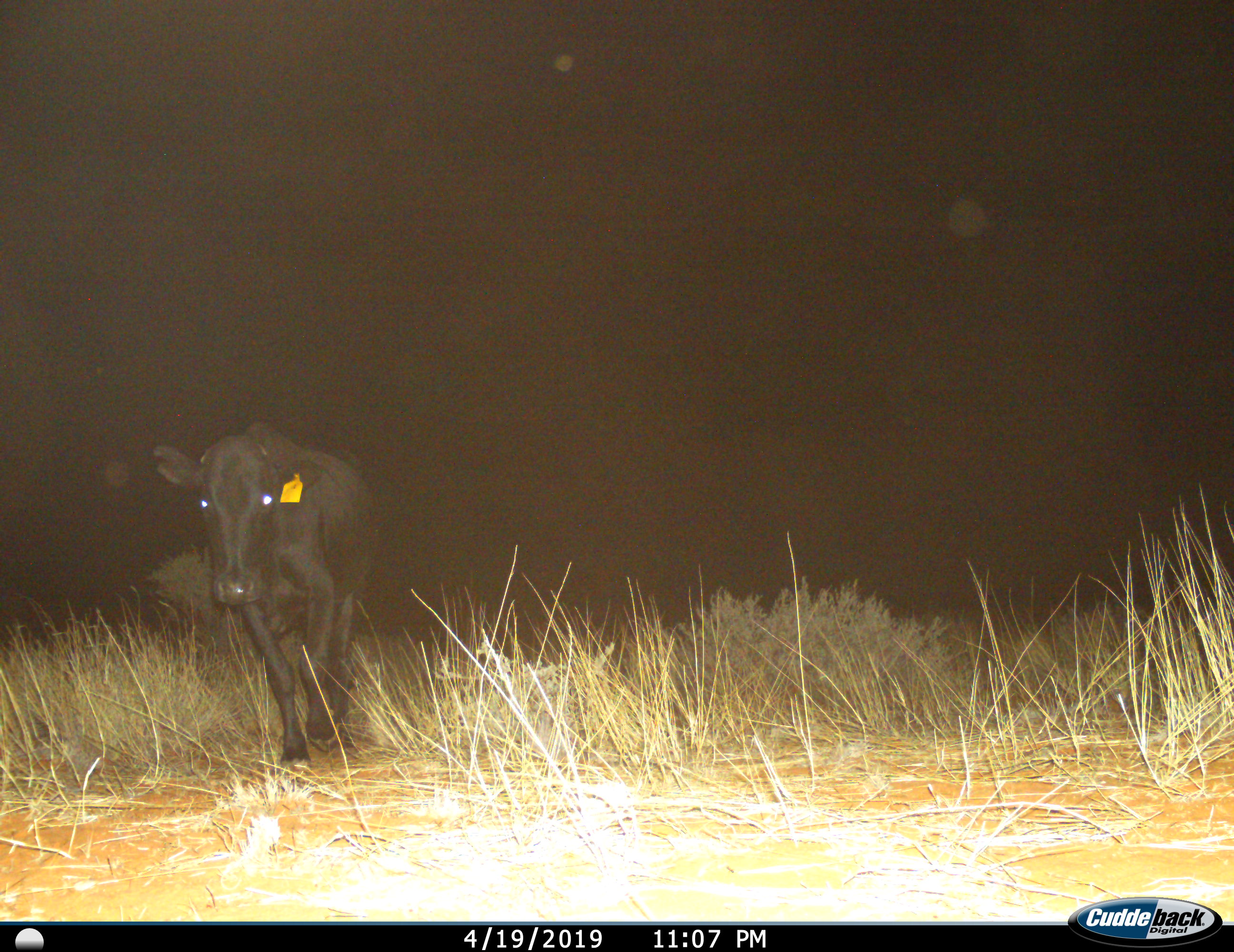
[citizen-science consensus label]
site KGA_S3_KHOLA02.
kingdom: Animalia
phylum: Chordata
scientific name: Vertebrata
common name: domestic animal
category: domesticanimal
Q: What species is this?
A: Domesticanimal (domestic animal) (Vertebrata).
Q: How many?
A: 1.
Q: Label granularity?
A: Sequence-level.